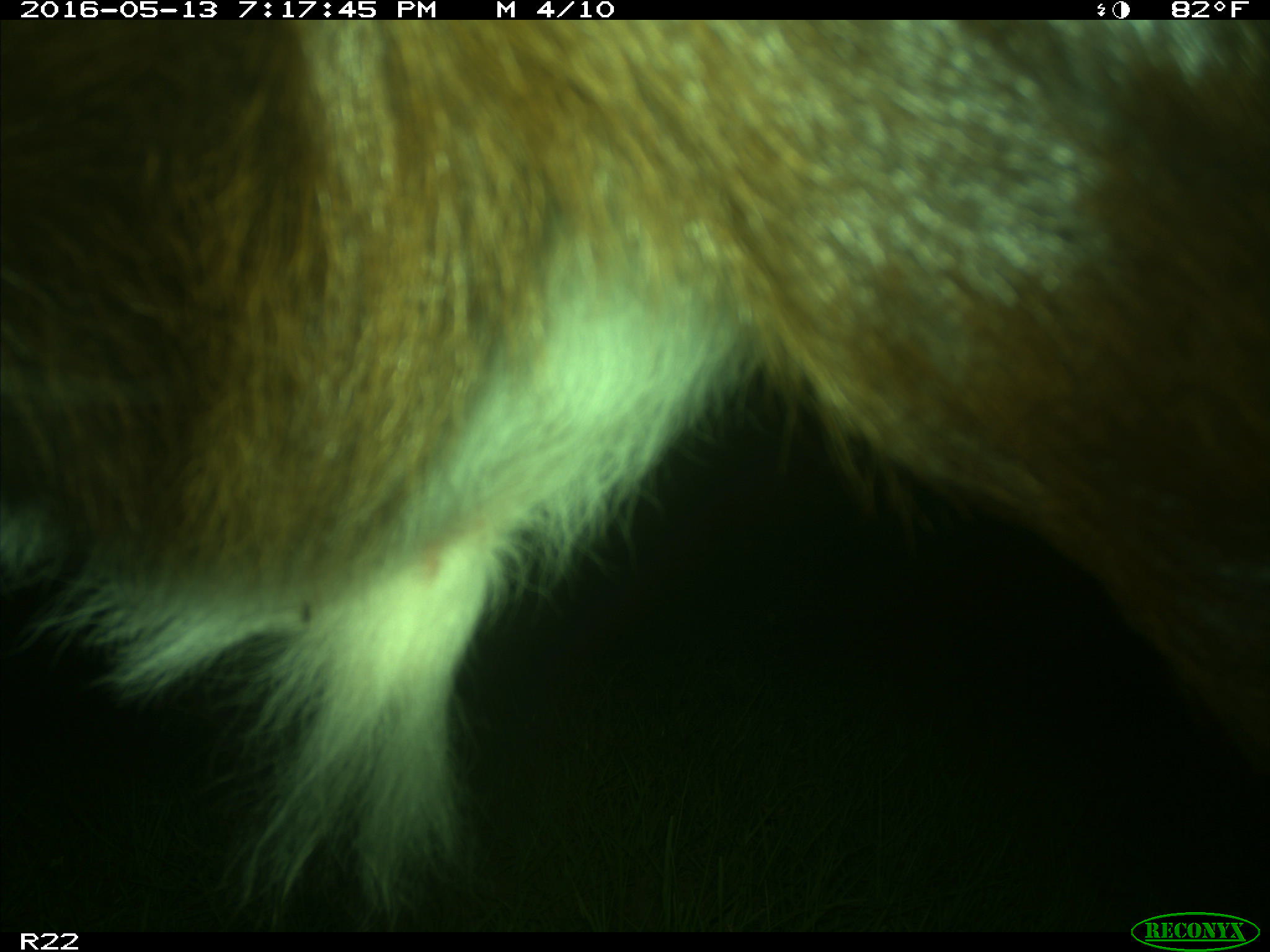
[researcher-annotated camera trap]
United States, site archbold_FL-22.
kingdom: Animalia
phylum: Chordata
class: Mammalia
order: Artiodactyla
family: Bovidae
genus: Bos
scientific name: Bos taurus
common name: domestic cow